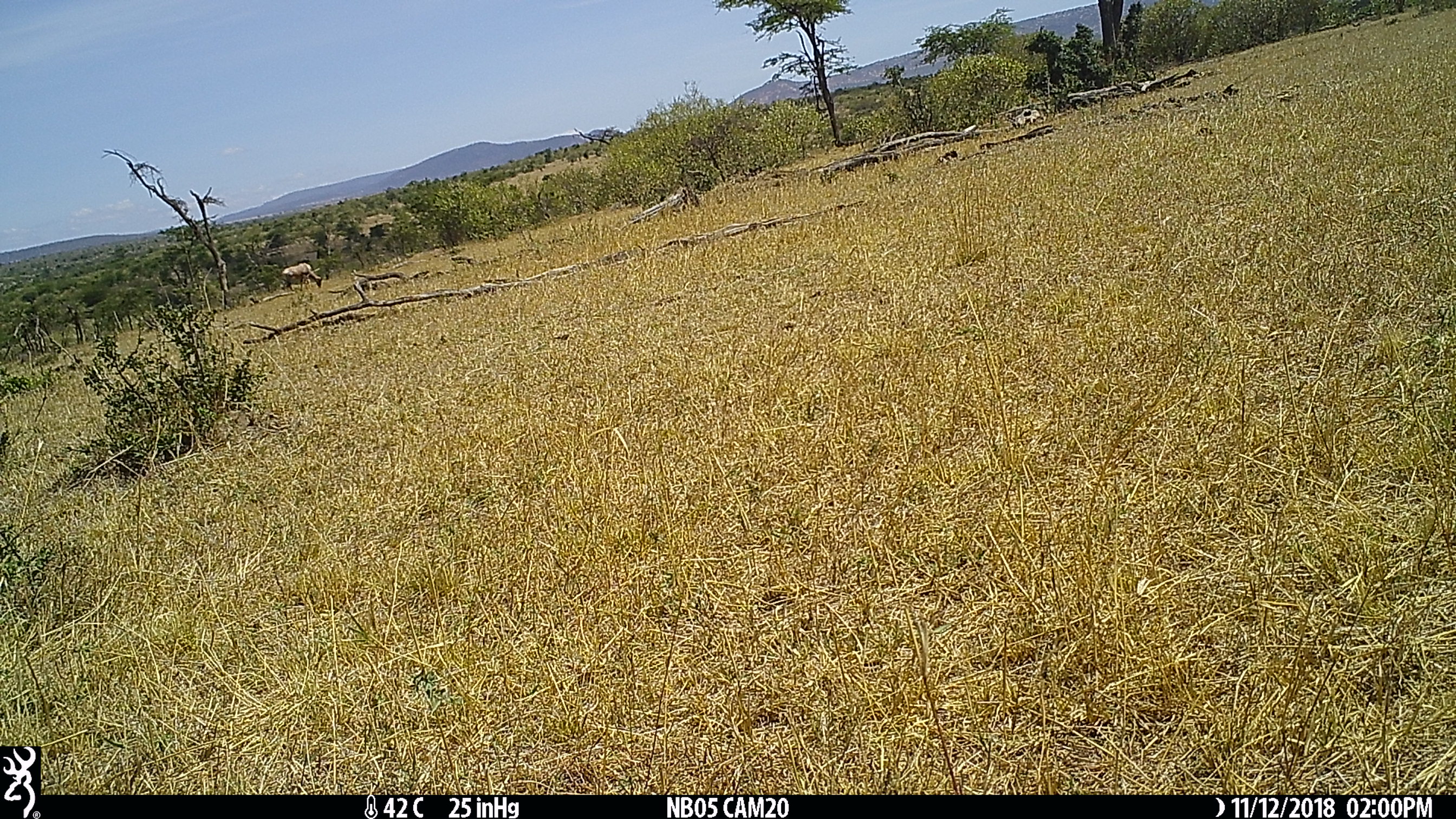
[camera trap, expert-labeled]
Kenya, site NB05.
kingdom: Animalia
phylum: Chordata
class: Mammalia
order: Artiodactyla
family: Bovidae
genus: Damaliscus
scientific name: Damaliscus lunatus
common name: topi